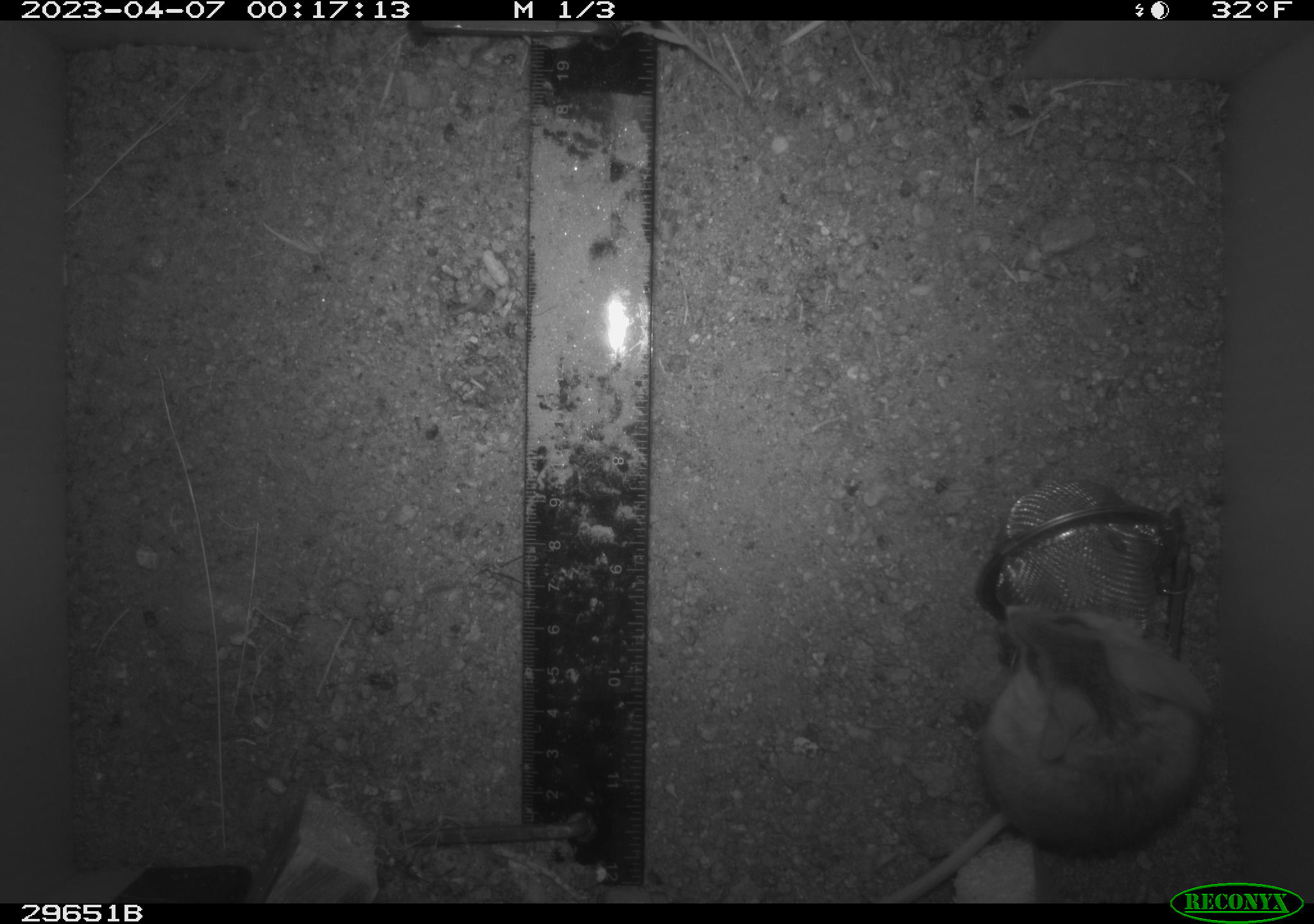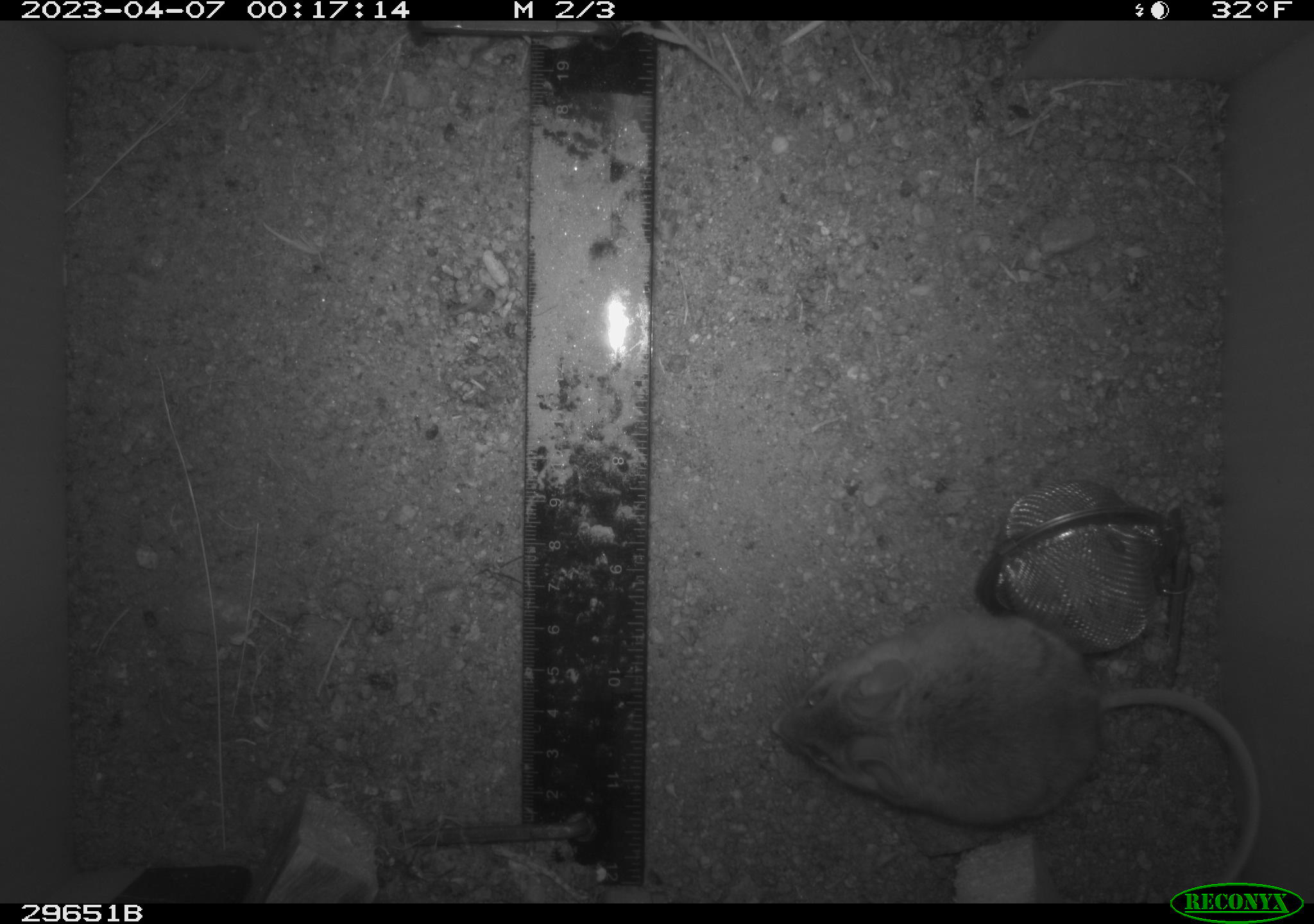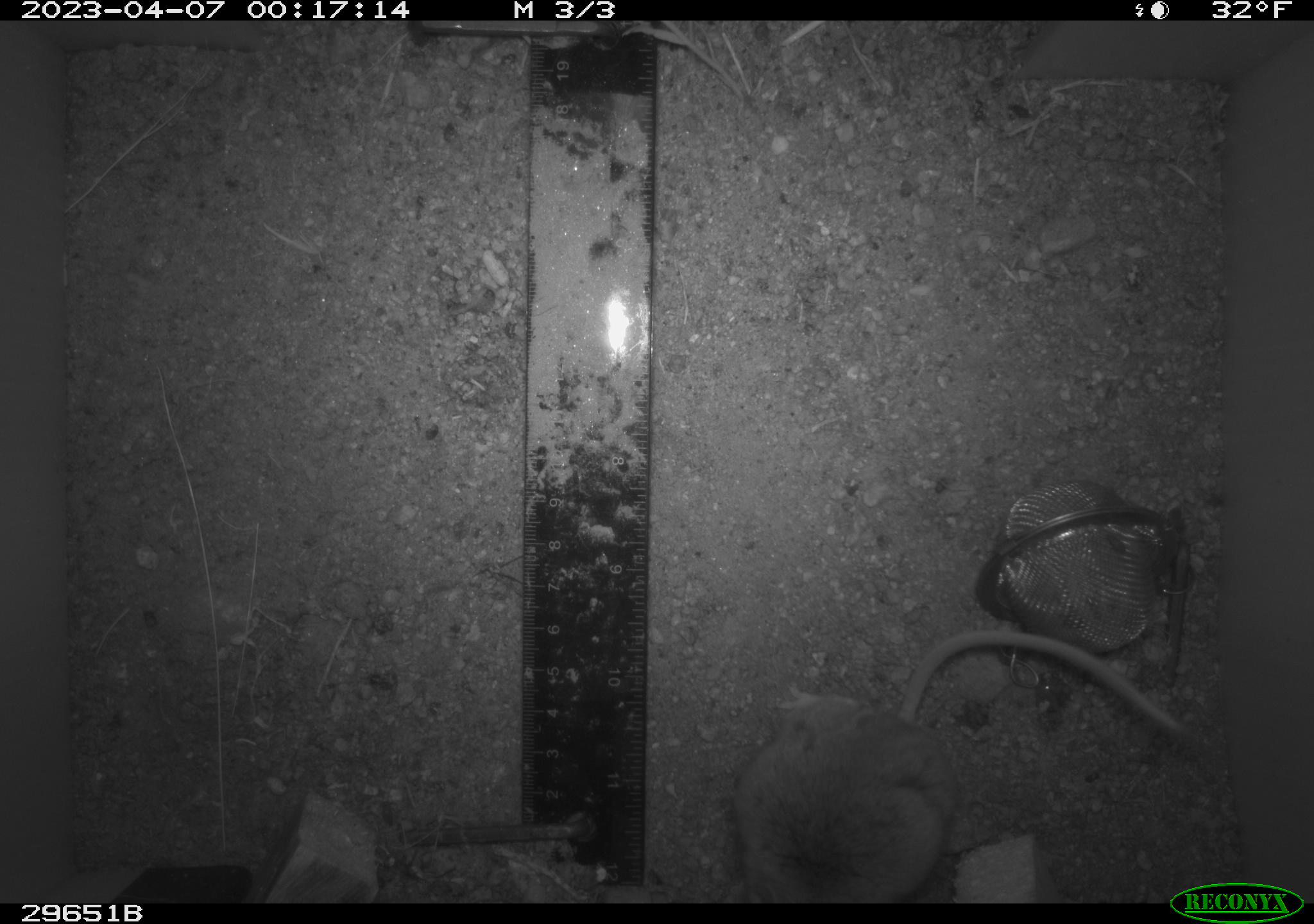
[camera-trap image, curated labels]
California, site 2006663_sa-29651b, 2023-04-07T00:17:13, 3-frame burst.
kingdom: Animalia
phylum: Chordata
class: Mammalia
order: Rodentia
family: Cricetidae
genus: Peromyscus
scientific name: Peromyscus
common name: deer mice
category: peromyscus species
Peromyscus species (deer mice) (Peromyscus).